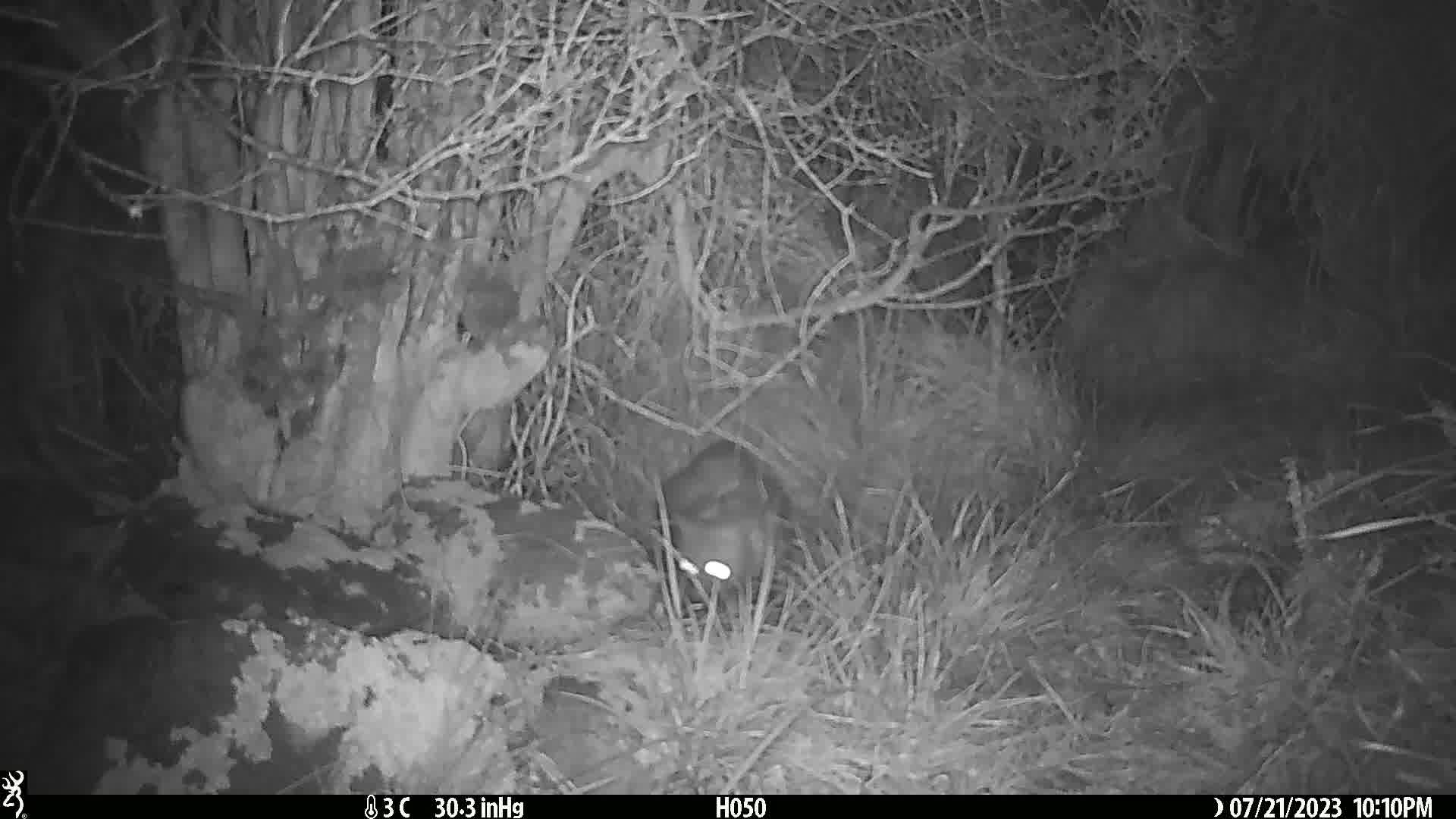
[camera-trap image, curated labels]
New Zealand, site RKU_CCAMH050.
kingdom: Animalia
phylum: Chordata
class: Mammalia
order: Diprotodontia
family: Phalangeridae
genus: Trichosurus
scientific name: Trichosurus vulpecula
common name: common brushtail possum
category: possum